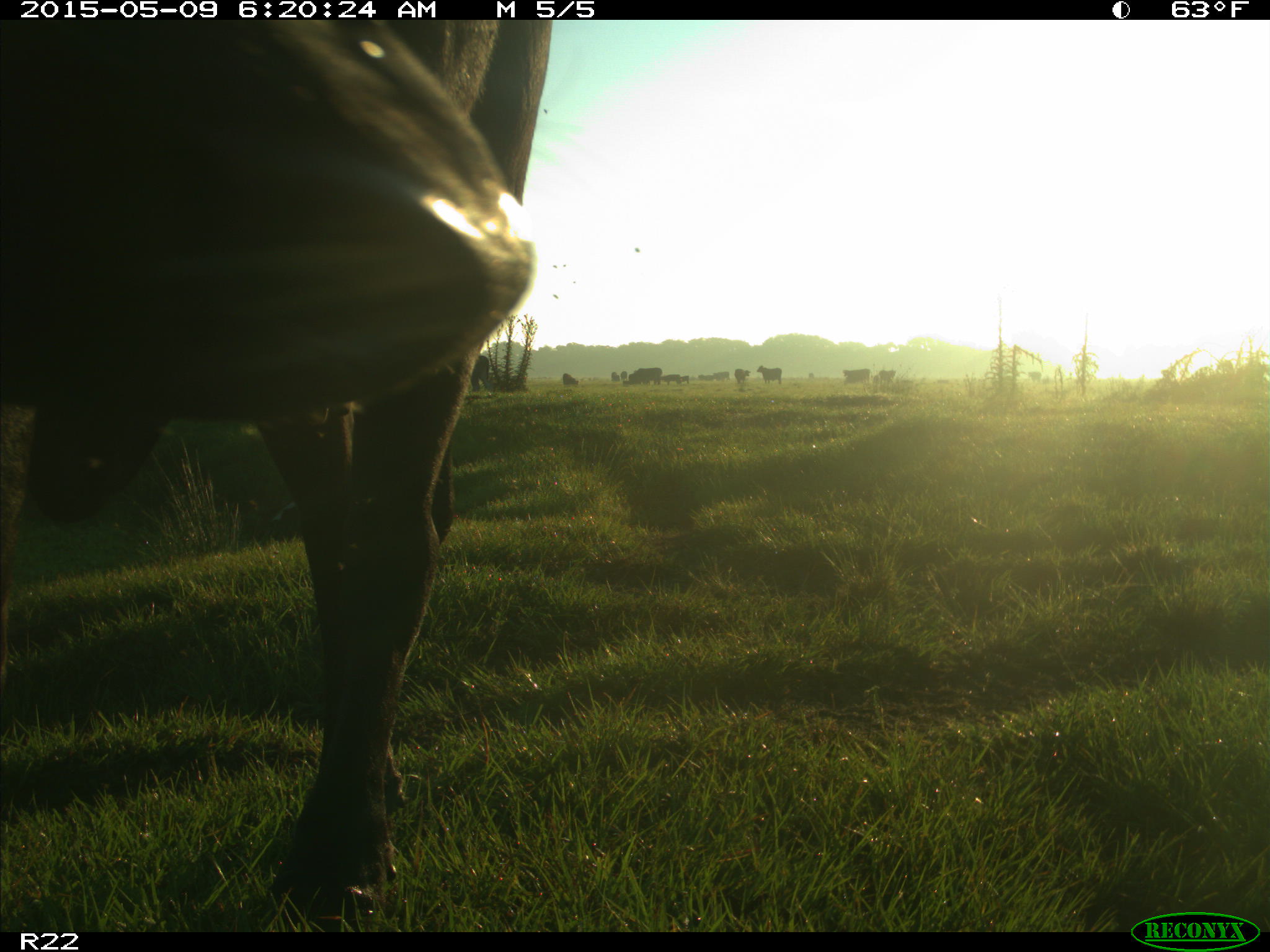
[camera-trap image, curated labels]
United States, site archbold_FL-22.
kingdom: Animalia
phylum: Chordata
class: Mammalia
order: Artiodactyla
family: Bovidae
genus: Bos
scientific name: Bos taurus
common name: domestic cow